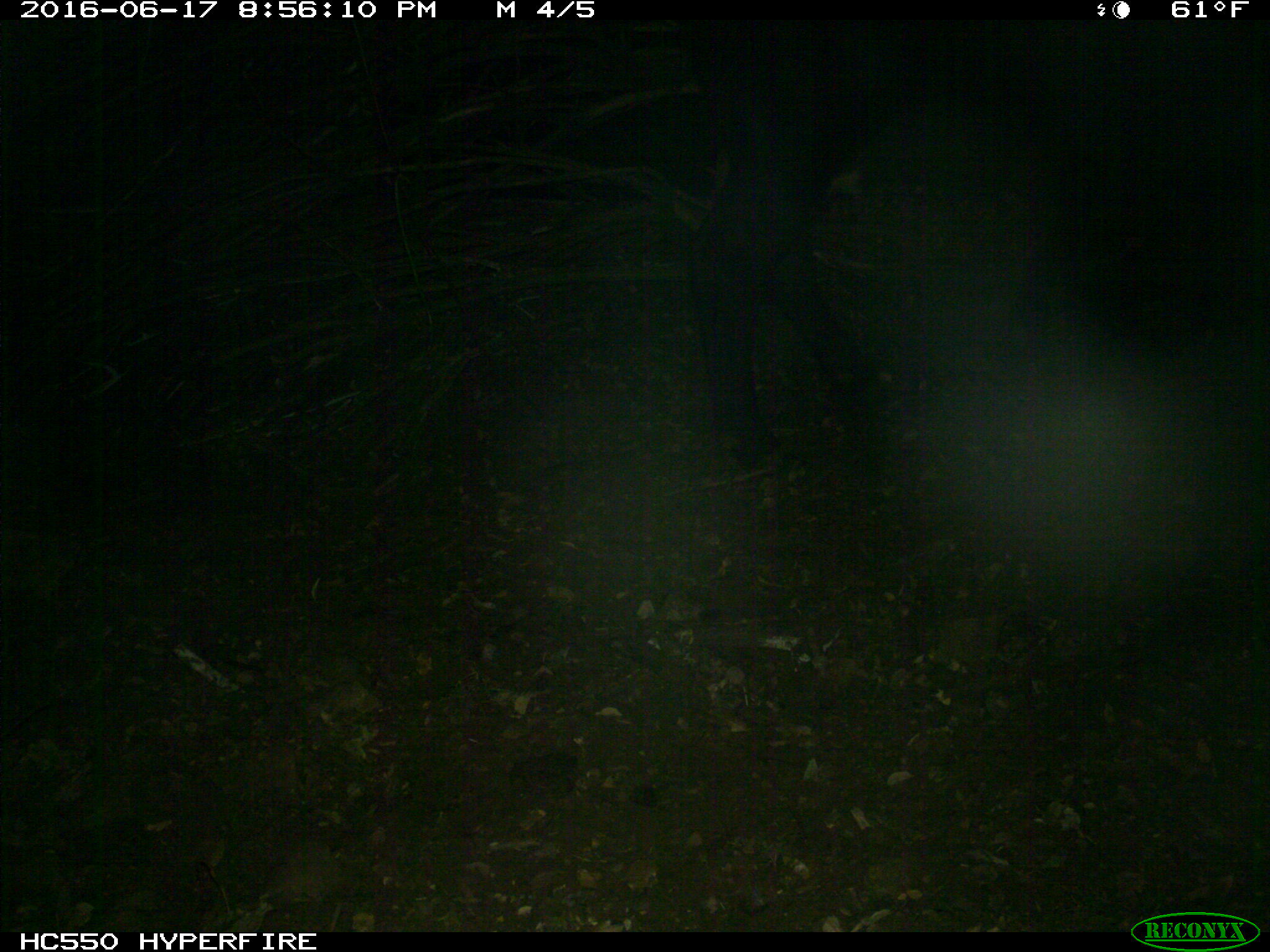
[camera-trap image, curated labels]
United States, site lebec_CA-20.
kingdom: Animalia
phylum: Chordata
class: Mammalia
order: Artiodactyla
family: Bovidae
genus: Bos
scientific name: Bos taurus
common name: domestic cow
Bos taurus (domestic cow).